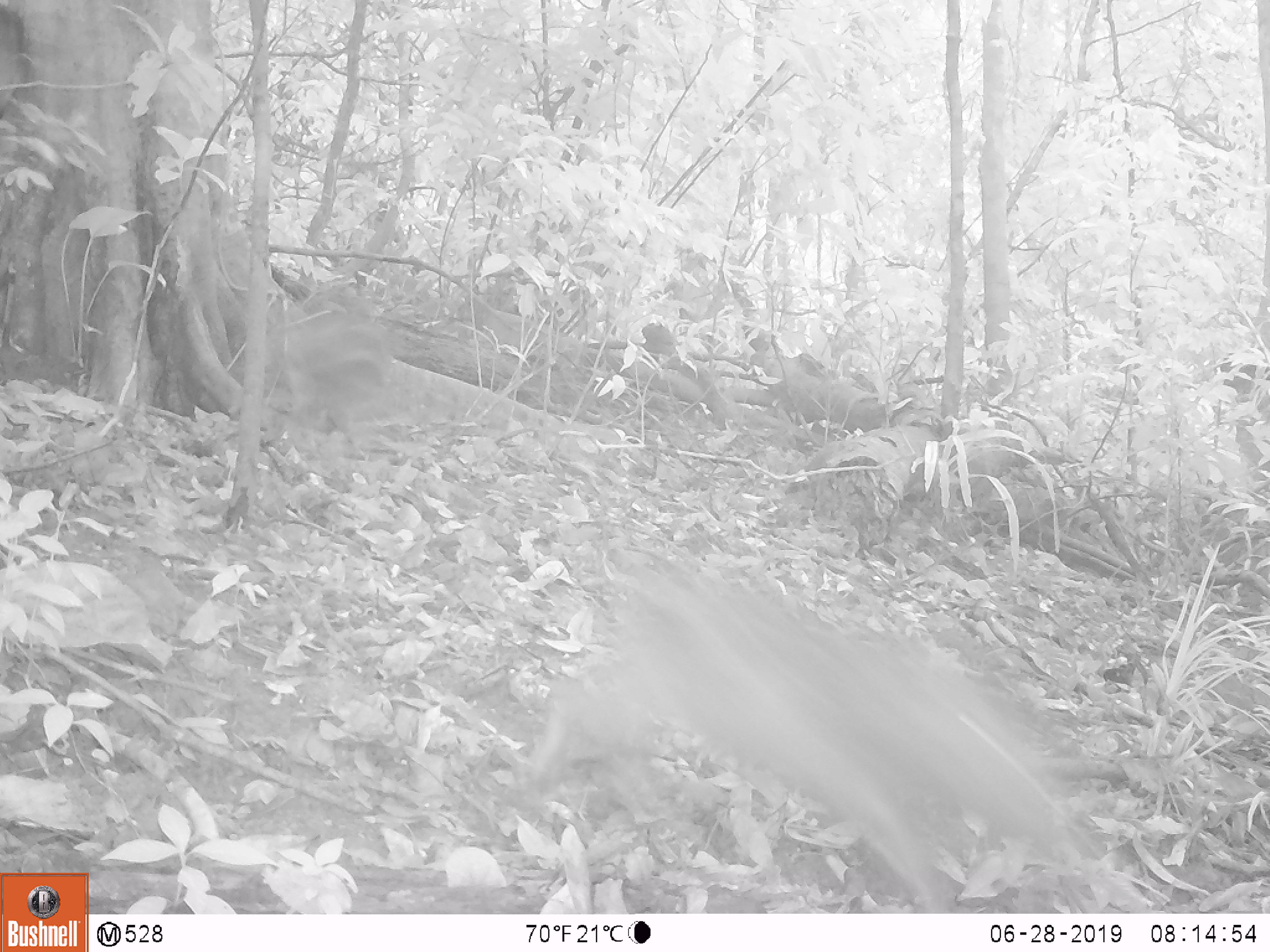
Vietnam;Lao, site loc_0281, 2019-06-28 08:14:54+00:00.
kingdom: Animalia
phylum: Chordata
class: Mammalia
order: Artiodactyla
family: Suidae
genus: Sus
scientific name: Sus scrofa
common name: eurasian wild pig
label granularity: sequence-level